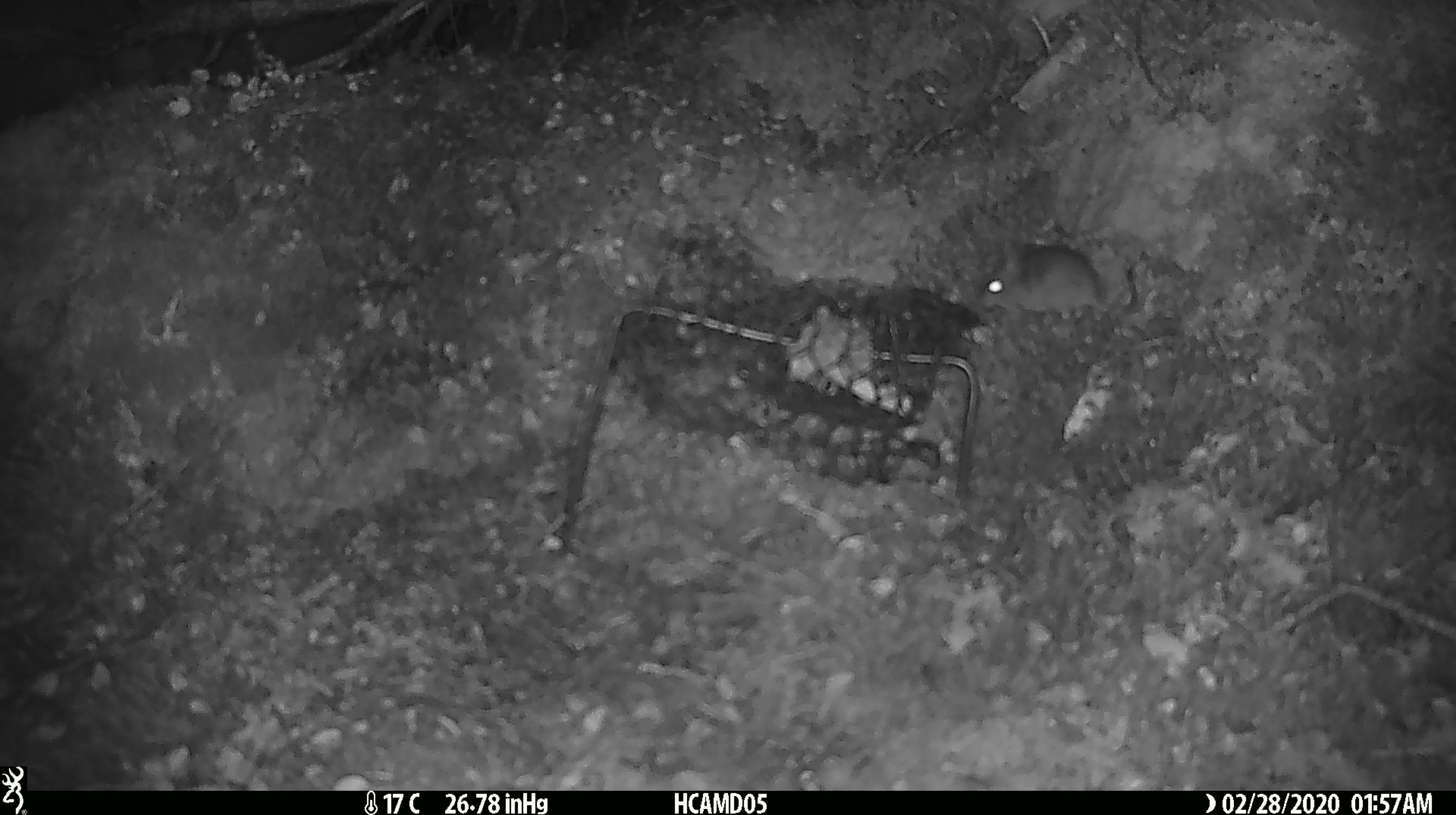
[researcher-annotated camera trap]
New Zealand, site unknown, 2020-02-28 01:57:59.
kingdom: Animalia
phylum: Chordata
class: Mammalia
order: Rodentia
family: Muridae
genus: Mus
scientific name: Mus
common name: mouse